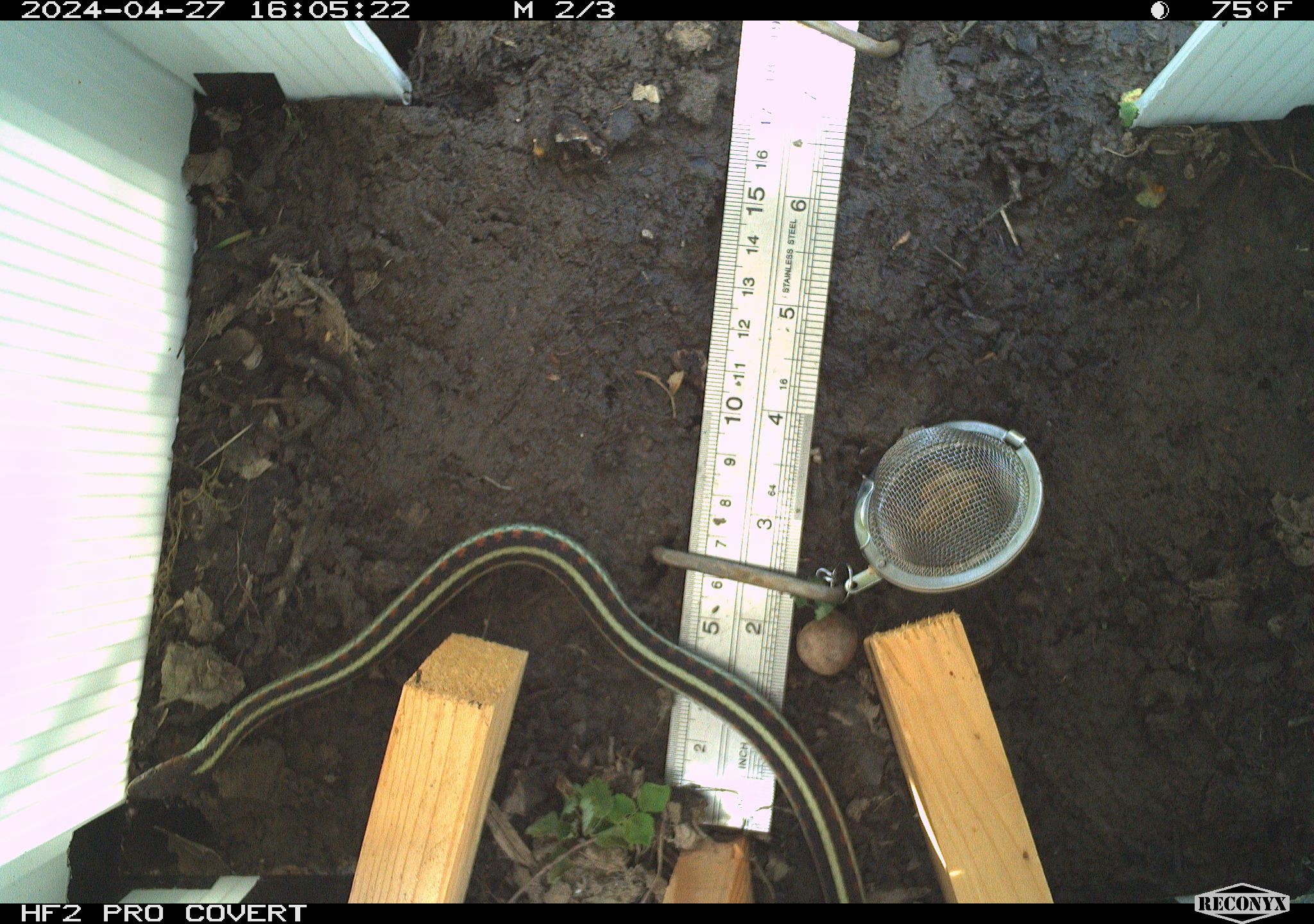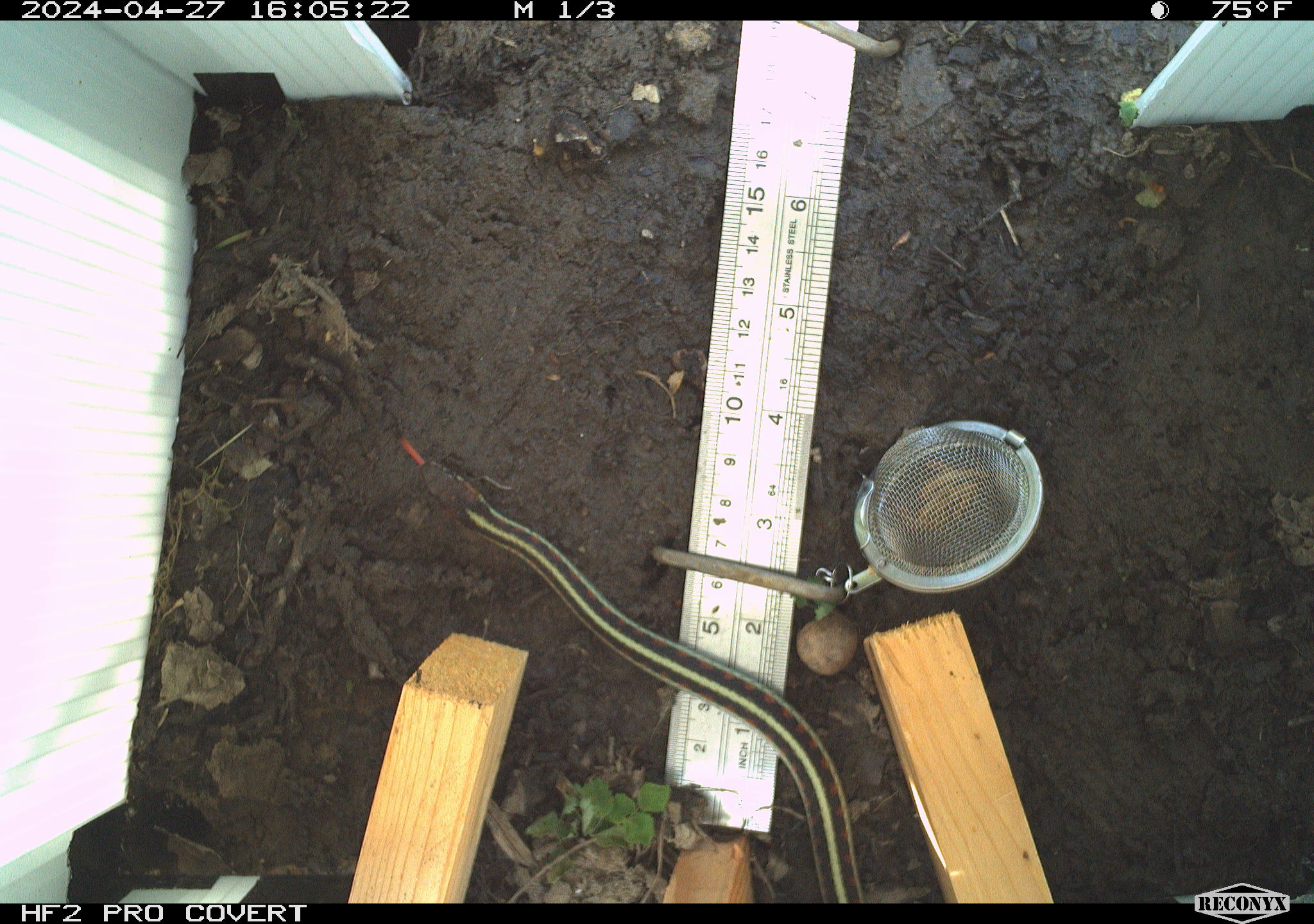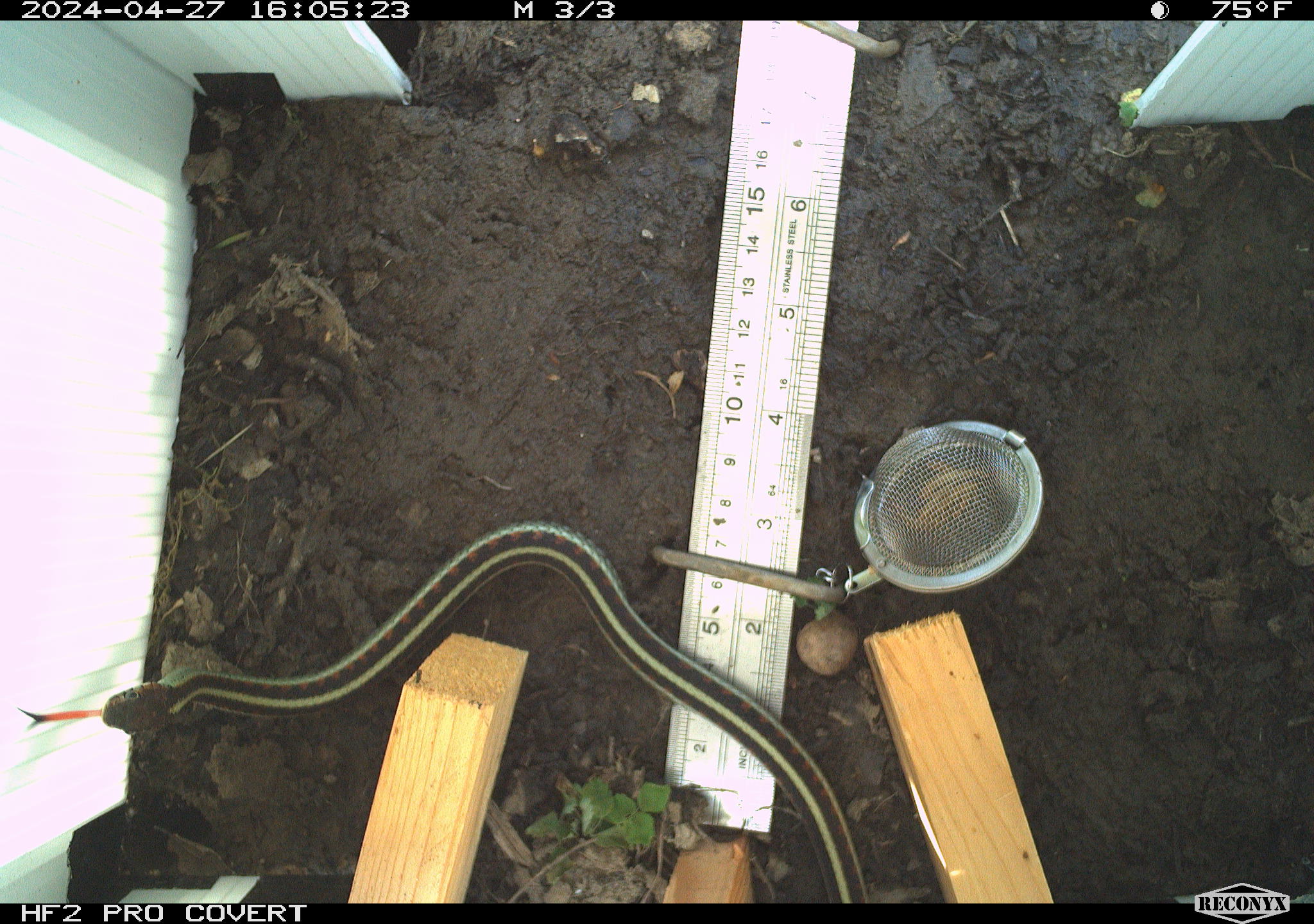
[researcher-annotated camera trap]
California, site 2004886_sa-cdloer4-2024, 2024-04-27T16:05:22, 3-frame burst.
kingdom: Animalia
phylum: Chordata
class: Reptilia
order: Squamata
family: Colubridae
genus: Thamnophis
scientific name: Thamnophis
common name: american gartersnakes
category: thamnophis species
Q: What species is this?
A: Thamnophis species (american gartersnakes) (Thamnophis).